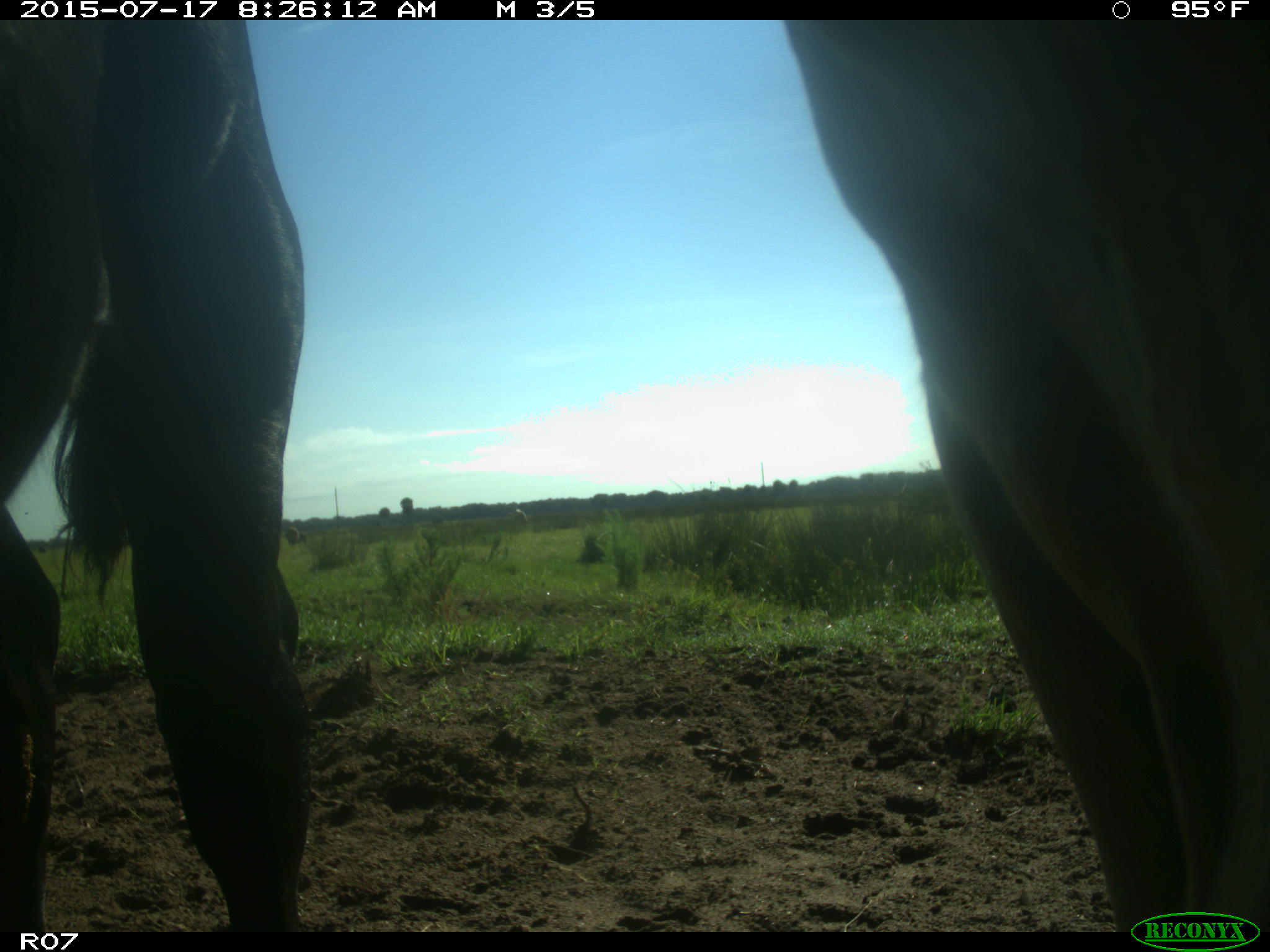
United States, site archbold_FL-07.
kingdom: Animalia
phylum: Chordata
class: Mammalia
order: Artiodactyla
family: Bovidae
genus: Bos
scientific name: Bos taurus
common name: domestic cow